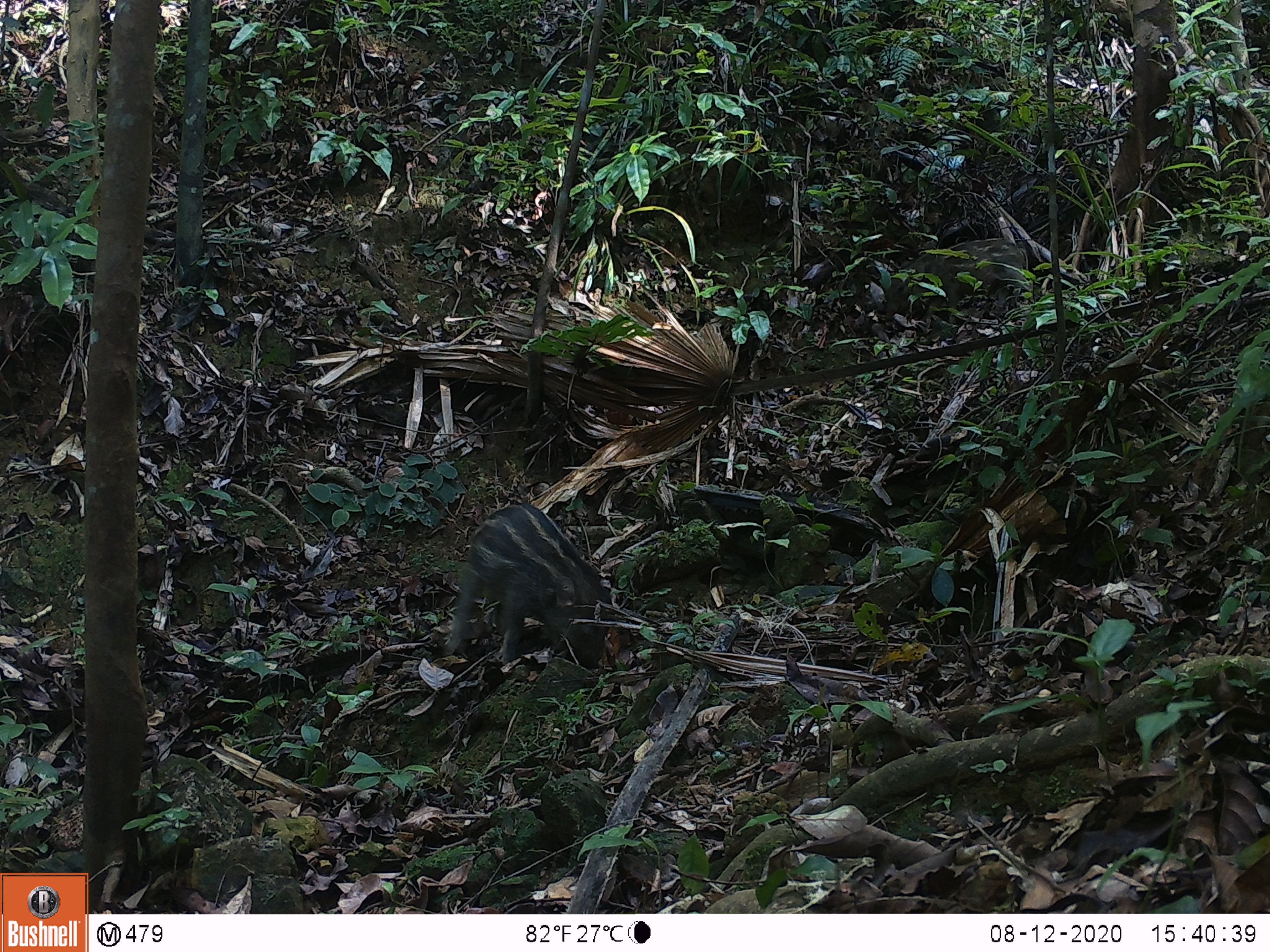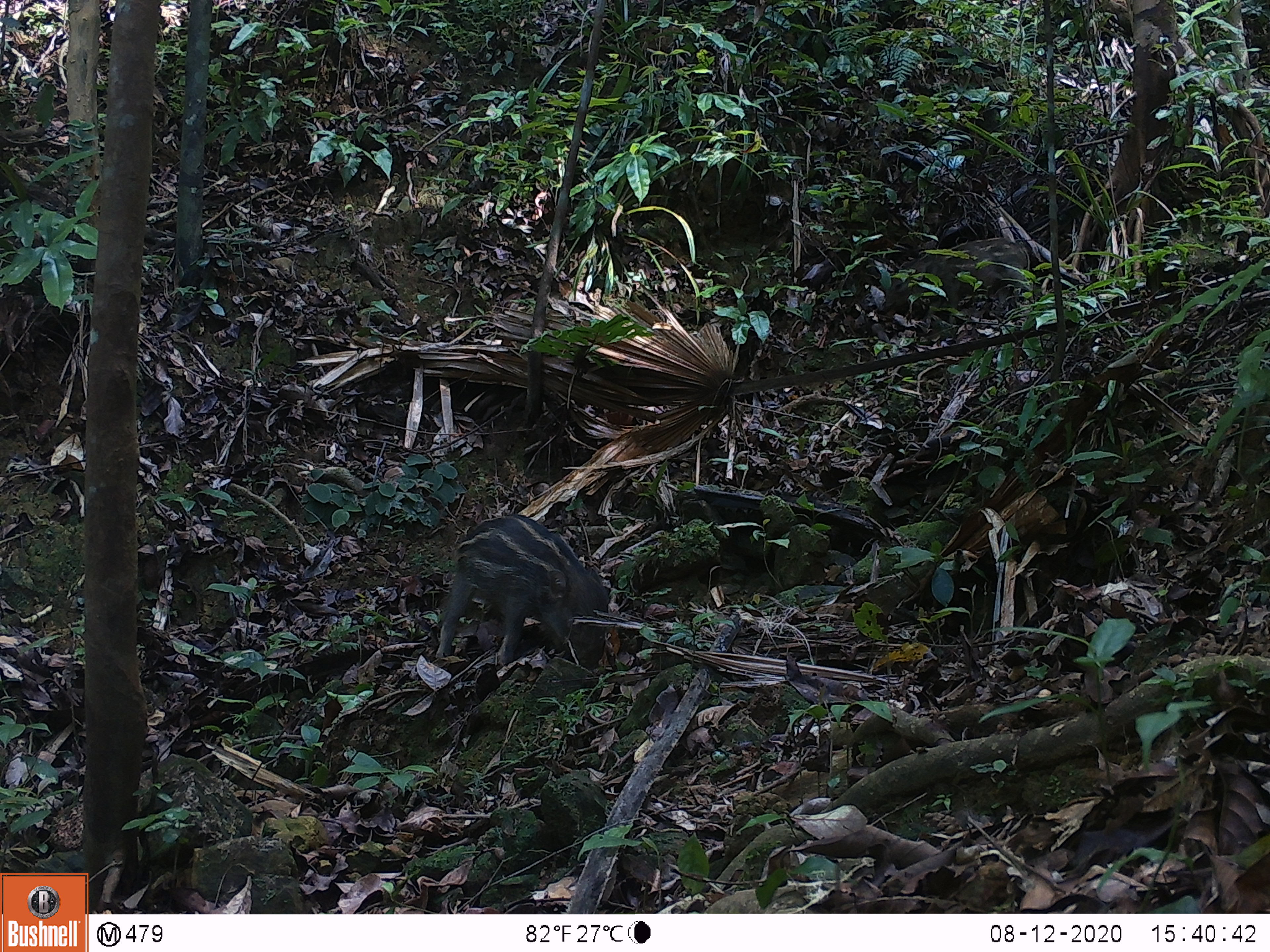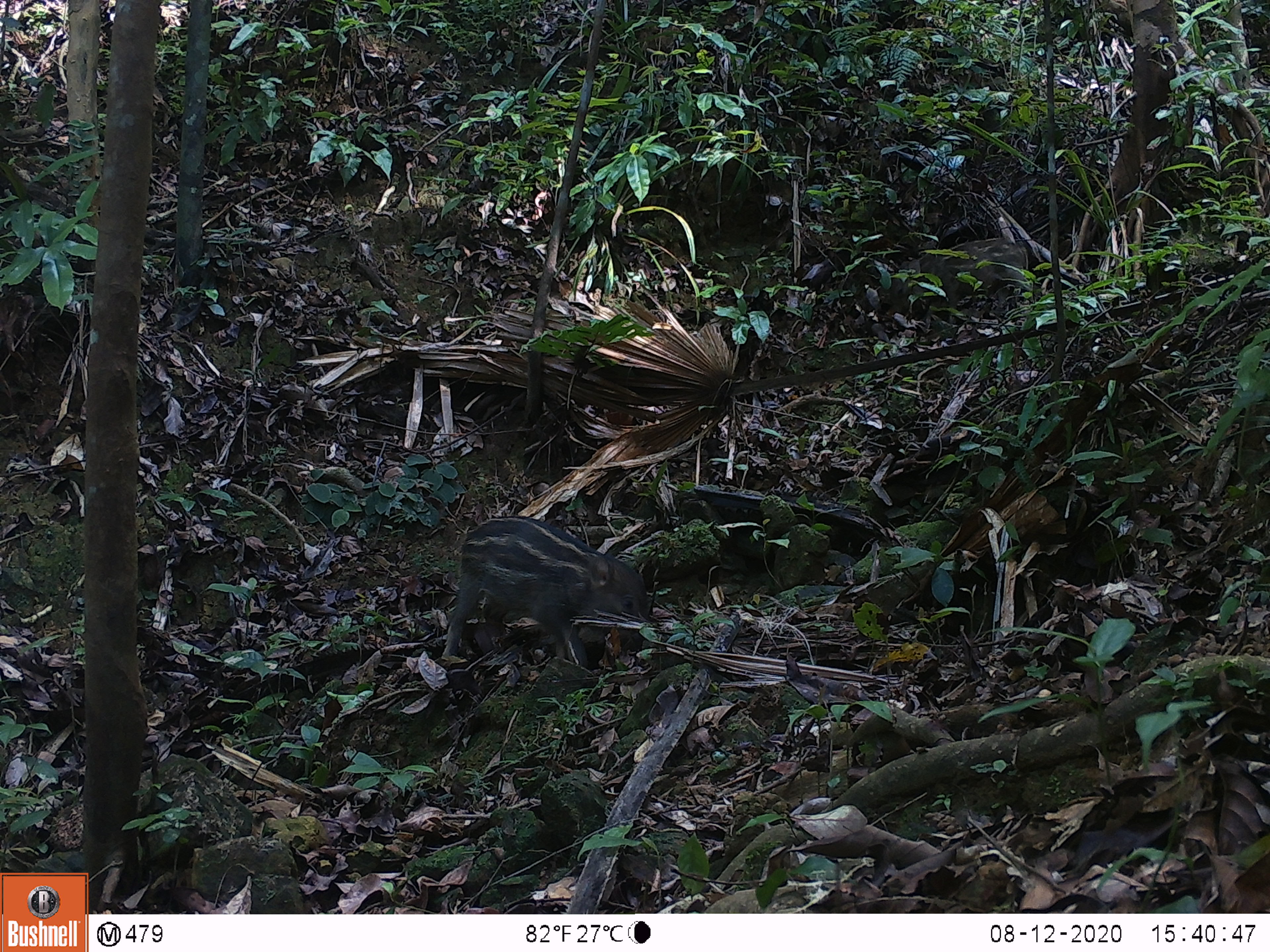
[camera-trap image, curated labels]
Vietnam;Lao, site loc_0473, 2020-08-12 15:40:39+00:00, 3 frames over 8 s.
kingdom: Animalia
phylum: Chordata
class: Mammalia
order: Artiodactyla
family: Suidae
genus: Sus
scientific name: Sus scrofa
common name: eurasian wild pig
Eurasian wild pig (Sus scrofa). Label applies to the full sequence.